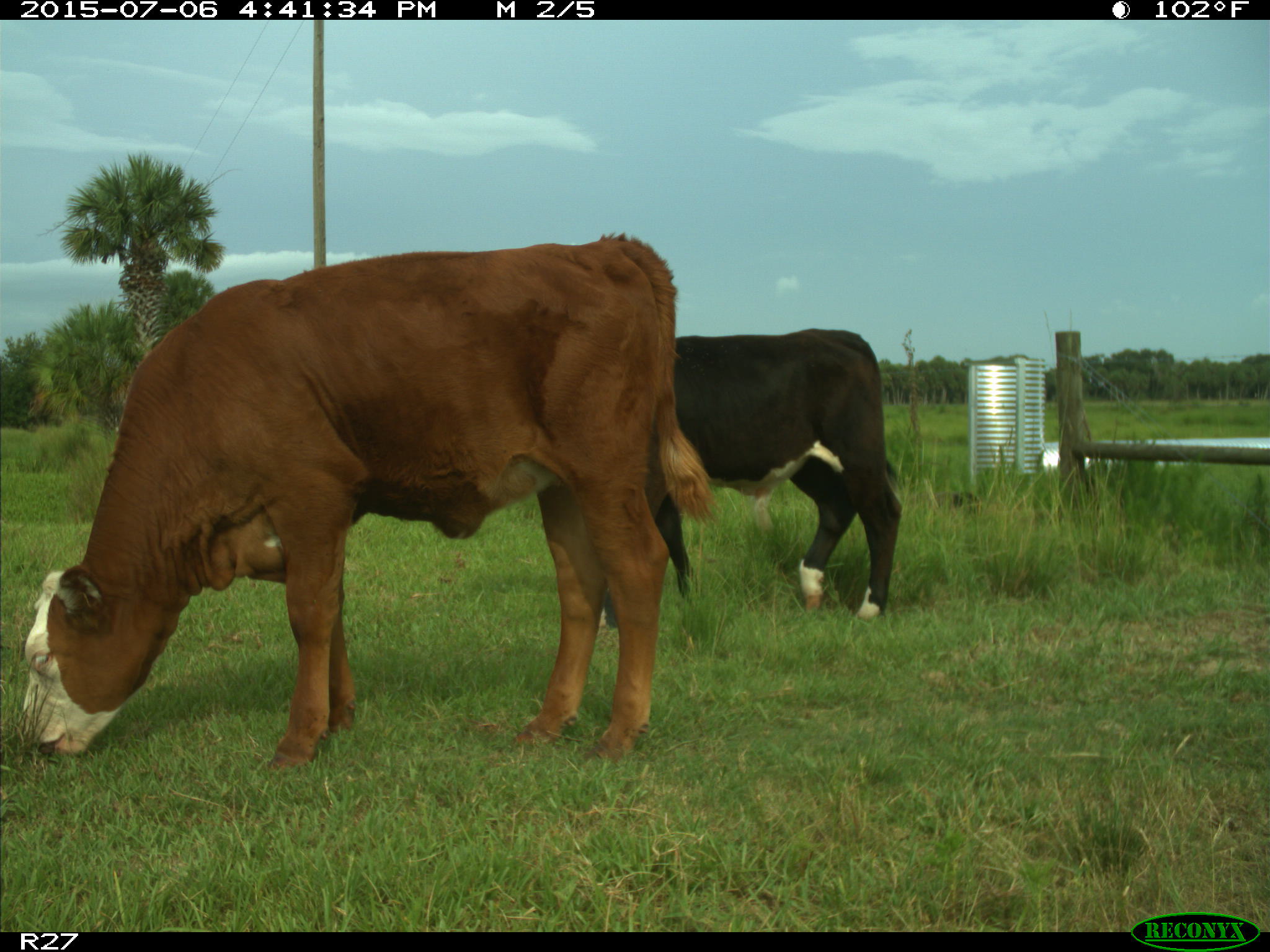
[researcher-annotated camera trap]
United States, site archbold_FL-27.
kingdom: Animalia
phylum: Chordata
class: Mammalia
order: Artiodactyla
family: Bovidae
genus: Bos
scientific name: Bos taurus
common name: domestic cow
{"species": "Bos taurus (domestic cow)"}